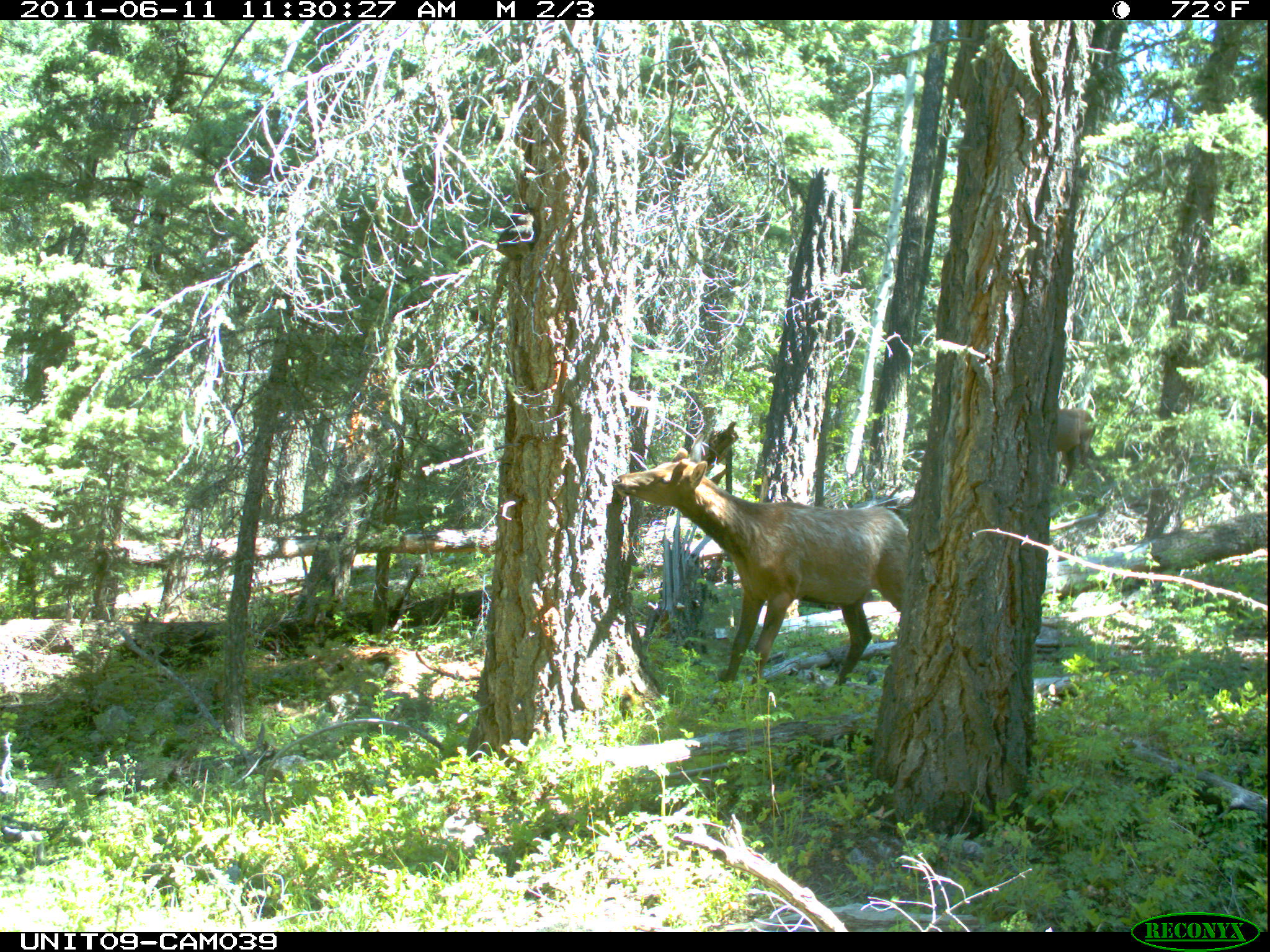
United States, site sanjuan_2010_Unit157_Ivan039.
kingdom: Animalia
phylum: Chordata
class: Mammalia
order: Artiodactyla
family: Cervidae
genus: Cervus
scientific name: Cervus elaphus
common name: red deer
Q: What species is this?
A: Cervus elaphus (red deer).